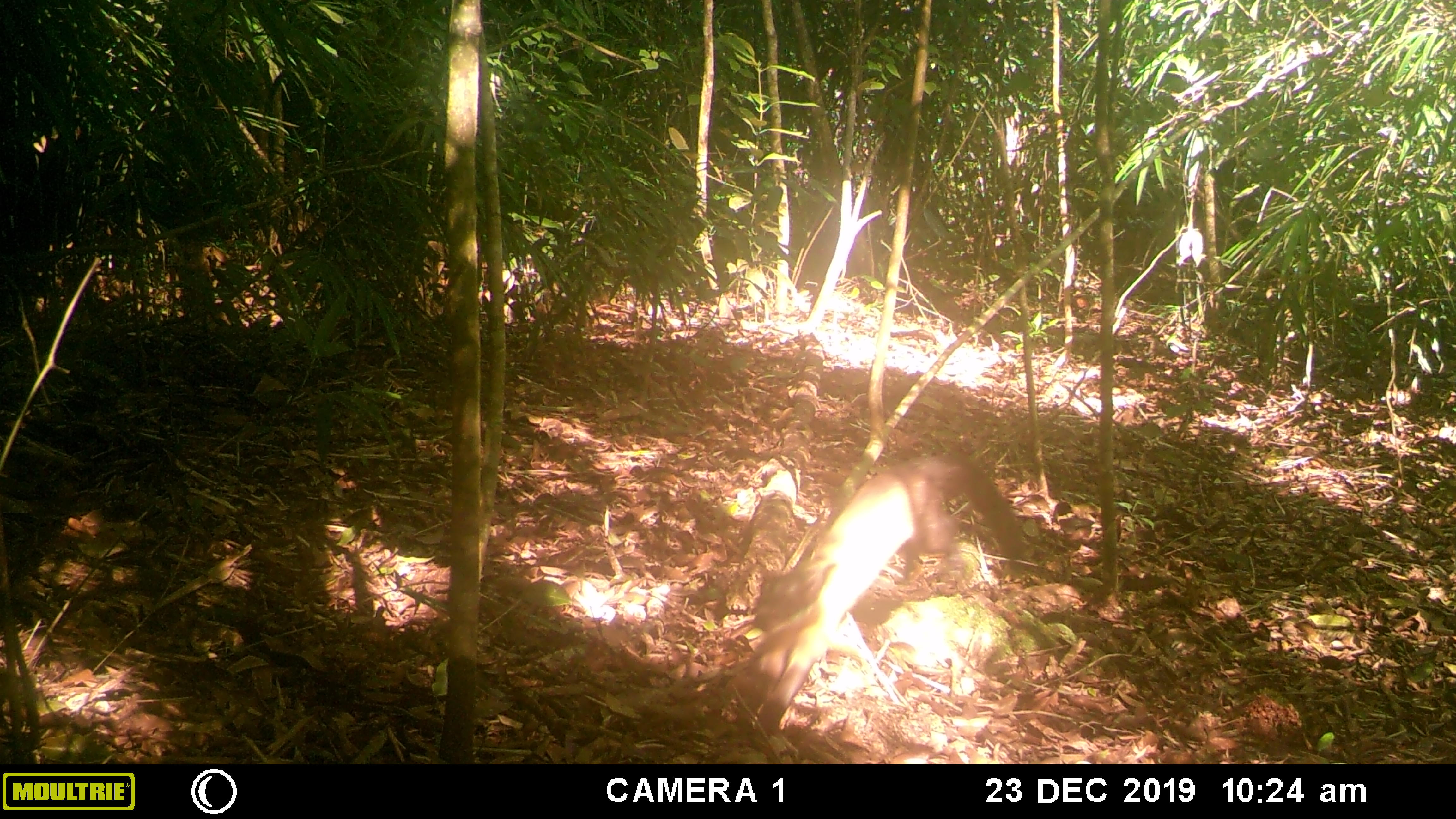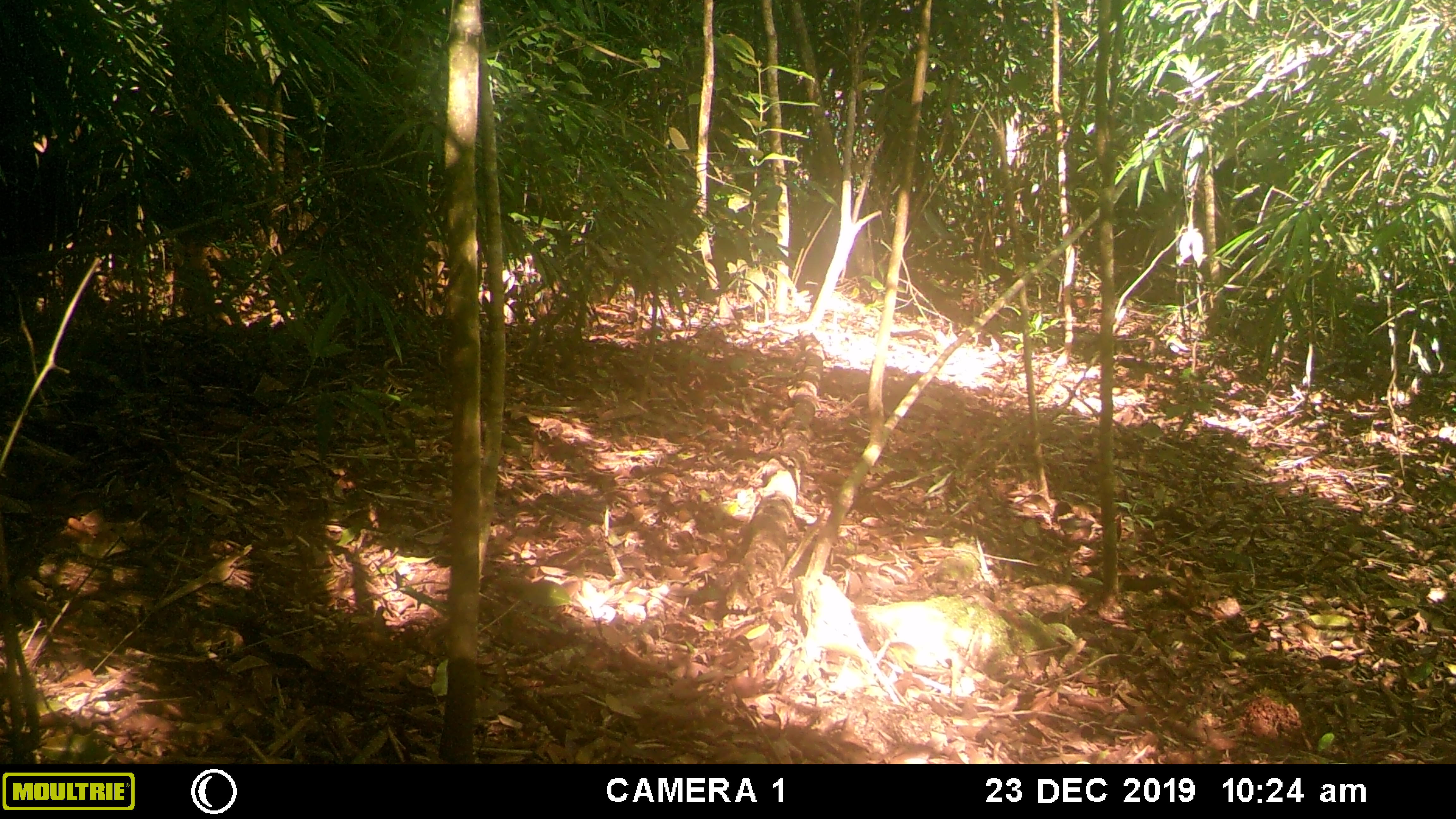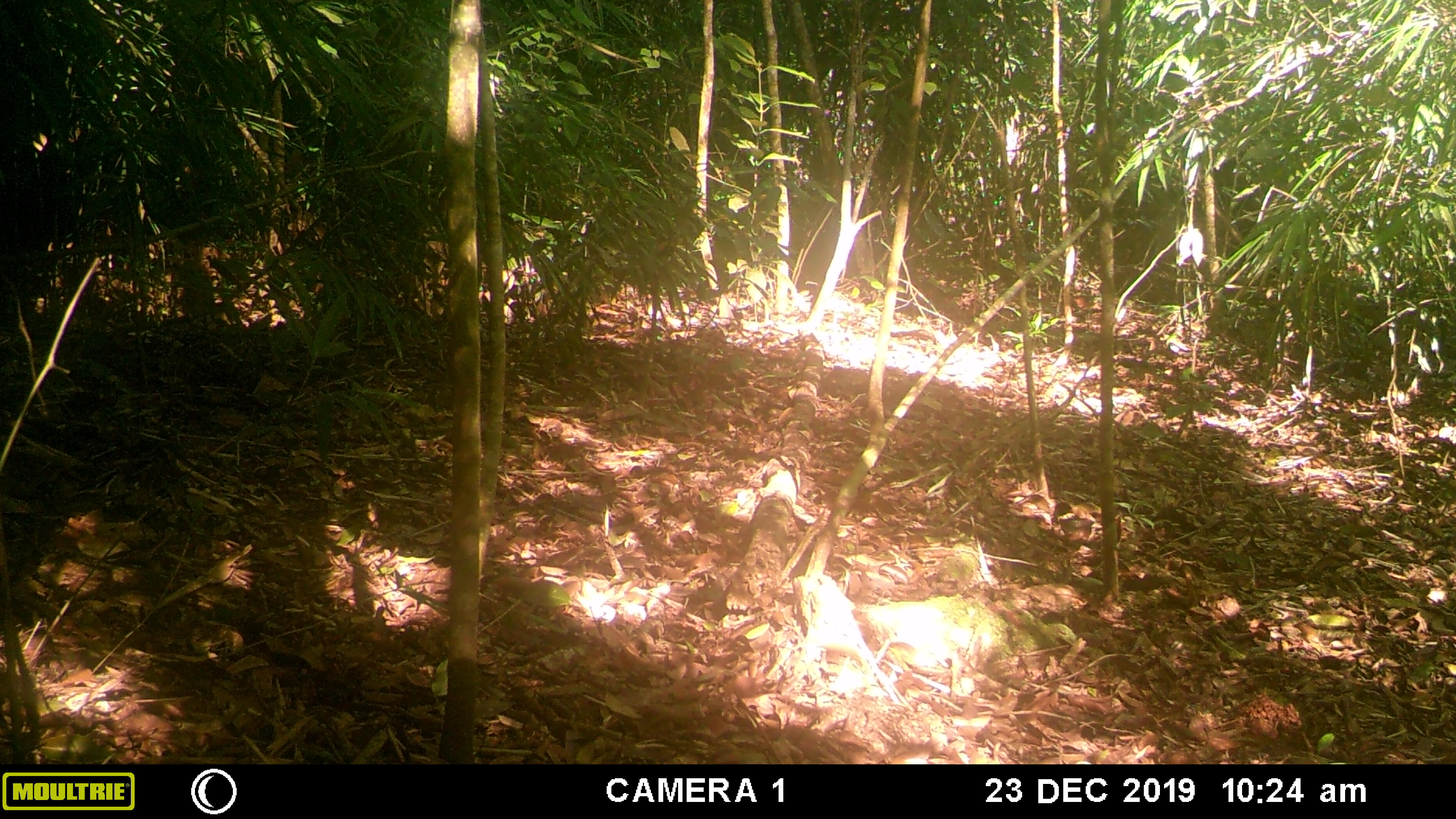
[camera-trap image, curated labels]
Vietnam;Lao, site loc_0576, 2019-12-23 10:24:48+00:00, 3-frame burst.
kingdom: Animalia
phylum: Chordata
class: Mammalia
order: Carnivora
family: Mustelidae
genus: Martes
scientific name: Martes flavigula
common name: yellow-throated marten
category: yellow throated marten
Yellow throated marten (yellow-throated marten) (Martes flavigula). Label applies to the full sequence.